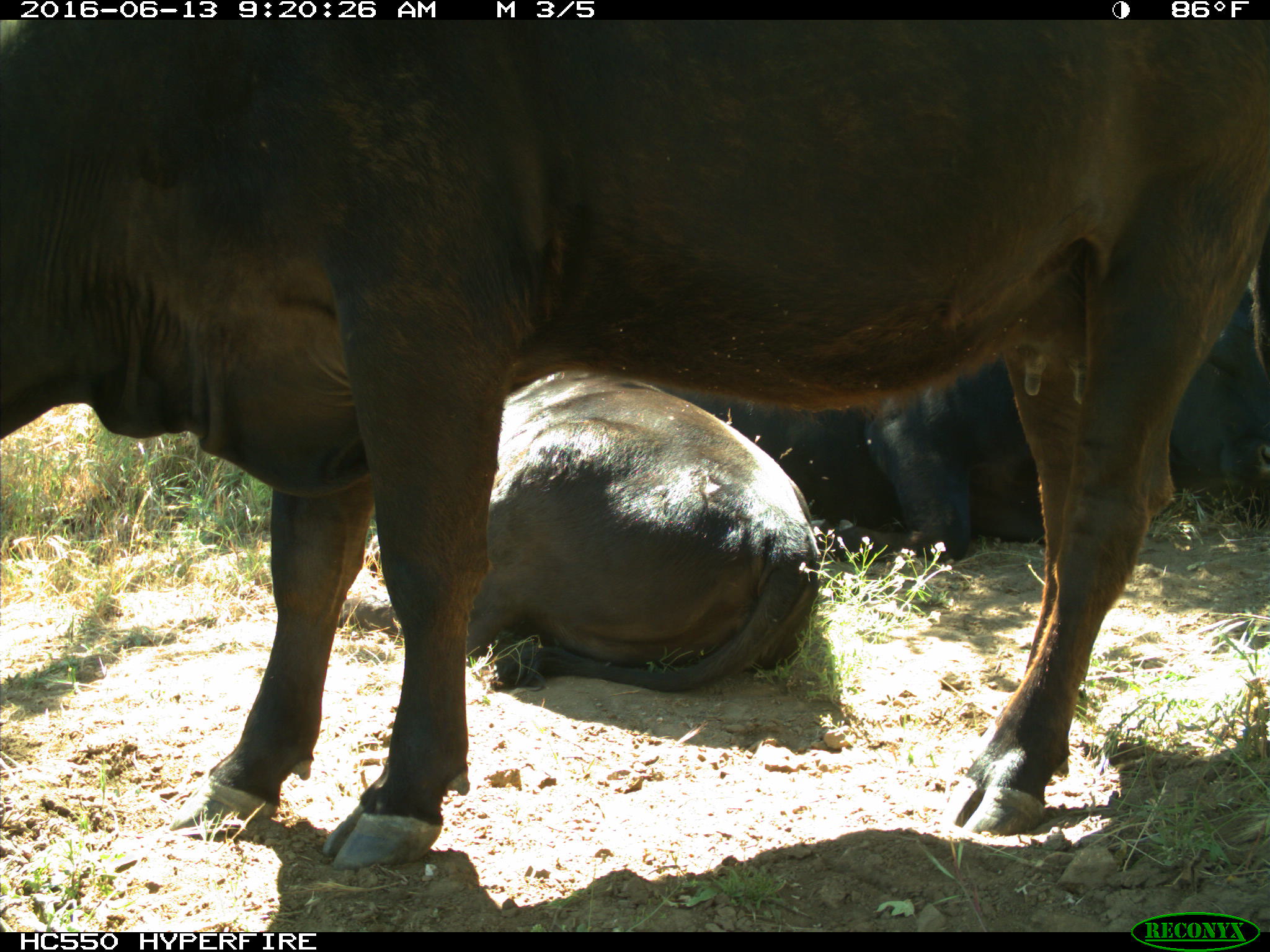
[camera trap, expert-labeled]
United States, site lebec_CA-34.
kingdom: Animalia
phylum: Chordata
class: Mammalia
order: Artiodactyla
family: Bovidae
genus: Bos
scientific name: Bos taurus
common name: domestic cow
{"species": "Bos taurus (domestic cow)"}